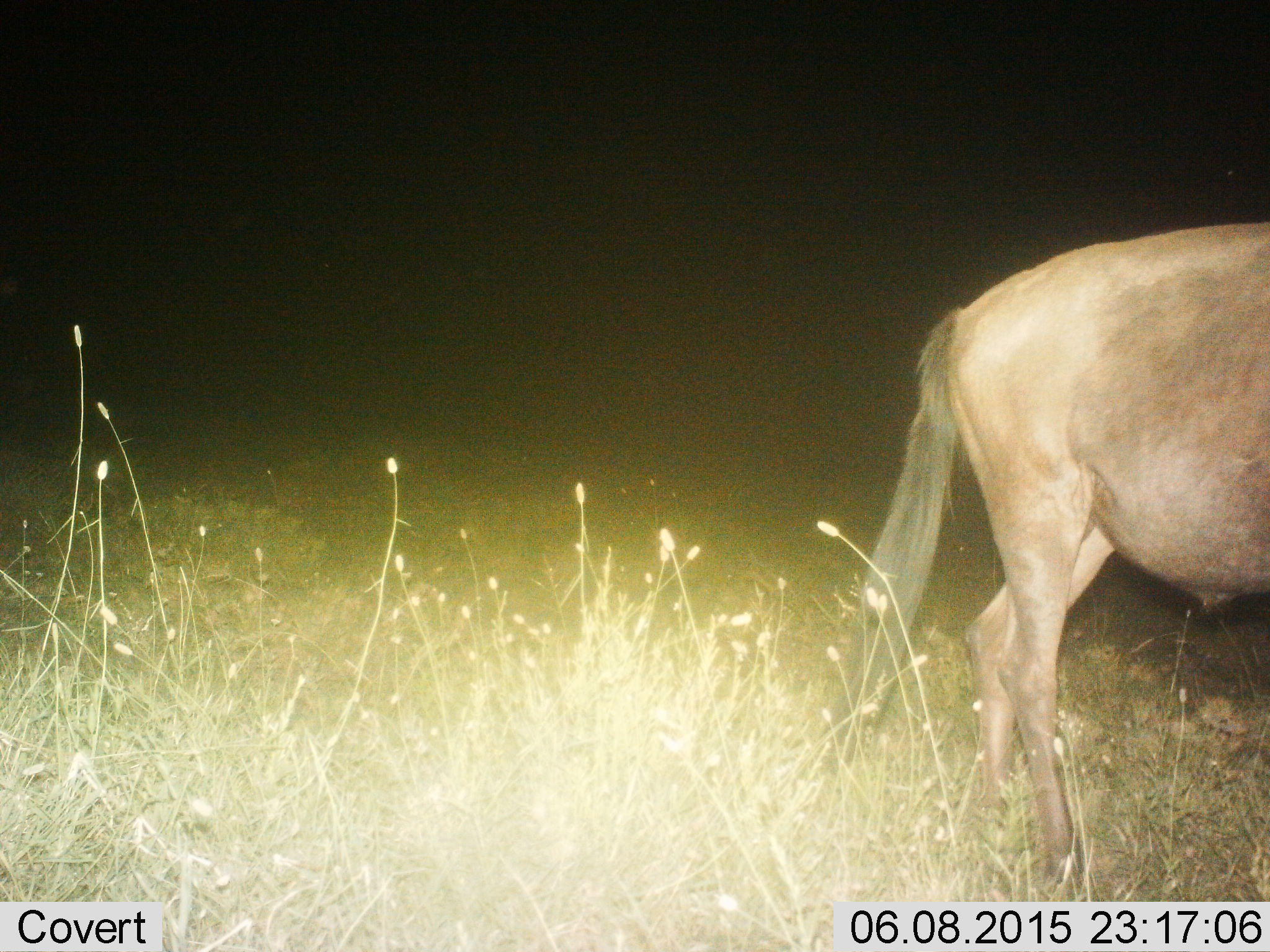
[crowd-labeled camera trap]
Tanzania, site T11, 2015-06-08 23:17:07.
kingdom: Animalia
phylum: Chordata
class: Mammalia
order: Artiodactyla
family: Bovidae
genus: Connochaetes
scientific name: Connochaetes taurinus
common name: blue wildebeest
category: wildebeest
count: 1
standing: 30%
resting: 0%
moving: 70%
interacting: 0%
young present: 0%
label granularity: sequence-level